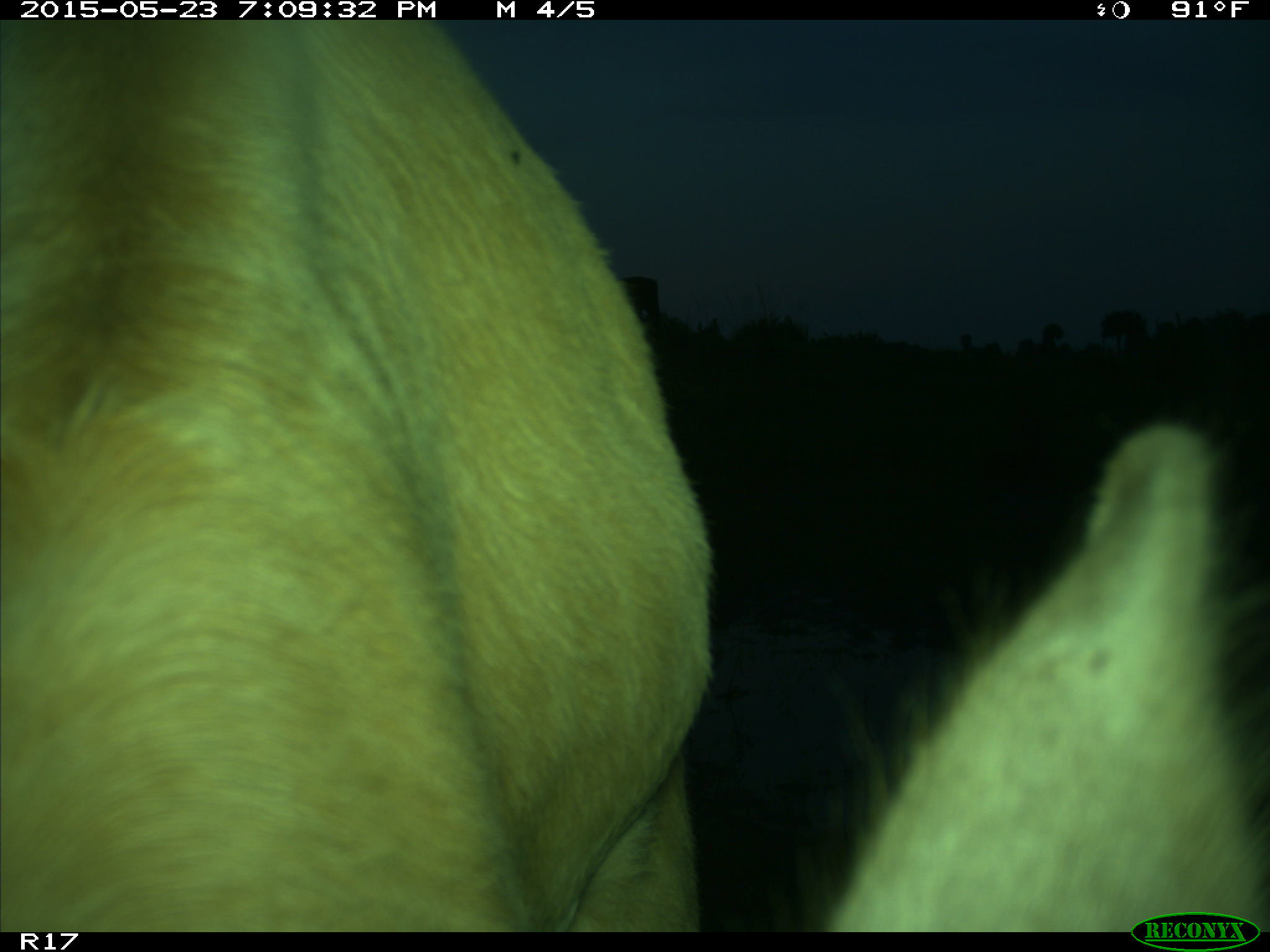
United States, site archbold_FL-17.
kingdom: Animalia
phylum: Chordata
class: Mammalia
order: Artiodactyla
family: Bovidae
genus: Bos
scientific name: Bos taurus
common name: domestic cow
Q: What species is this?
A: Bos taurus (domestic cow).